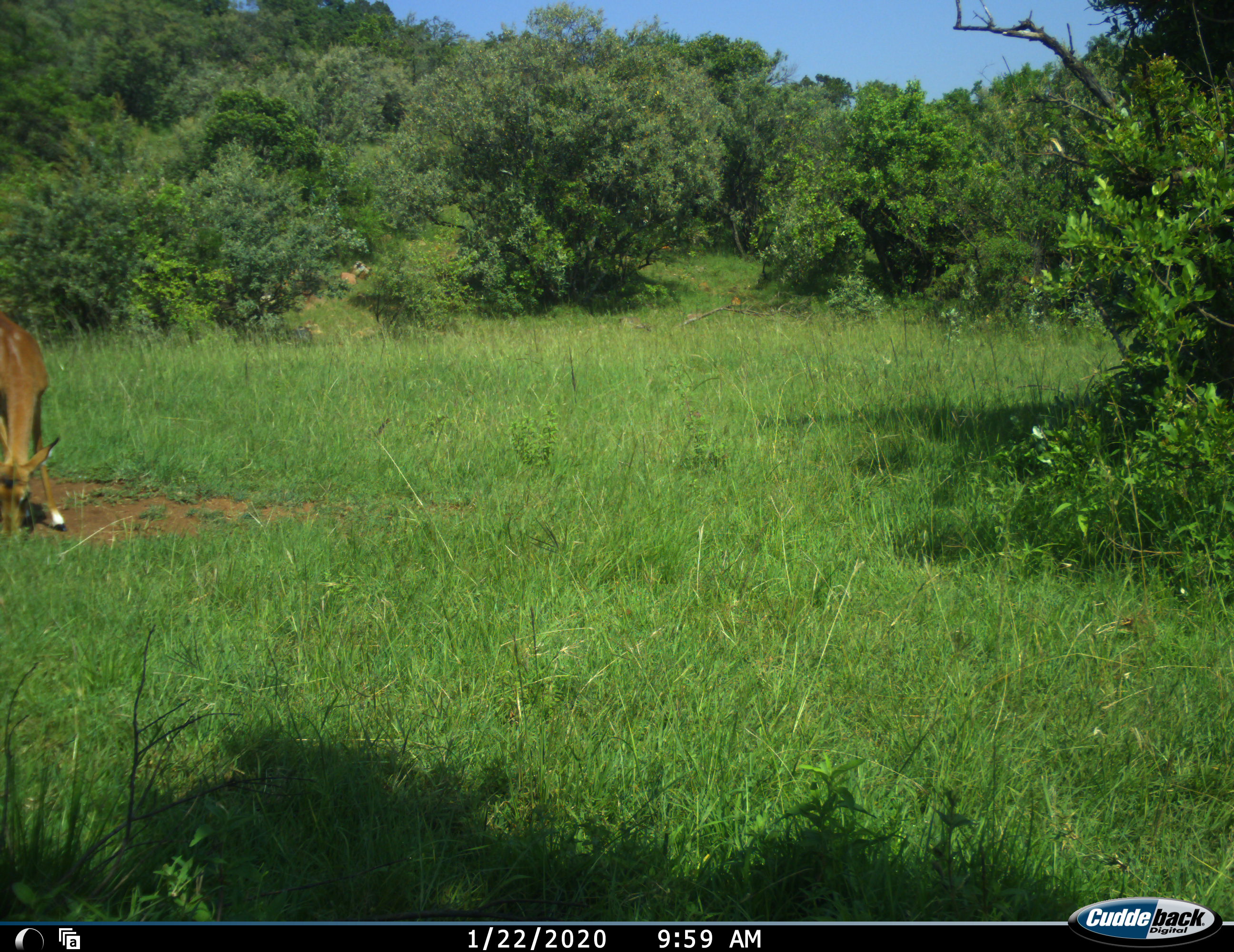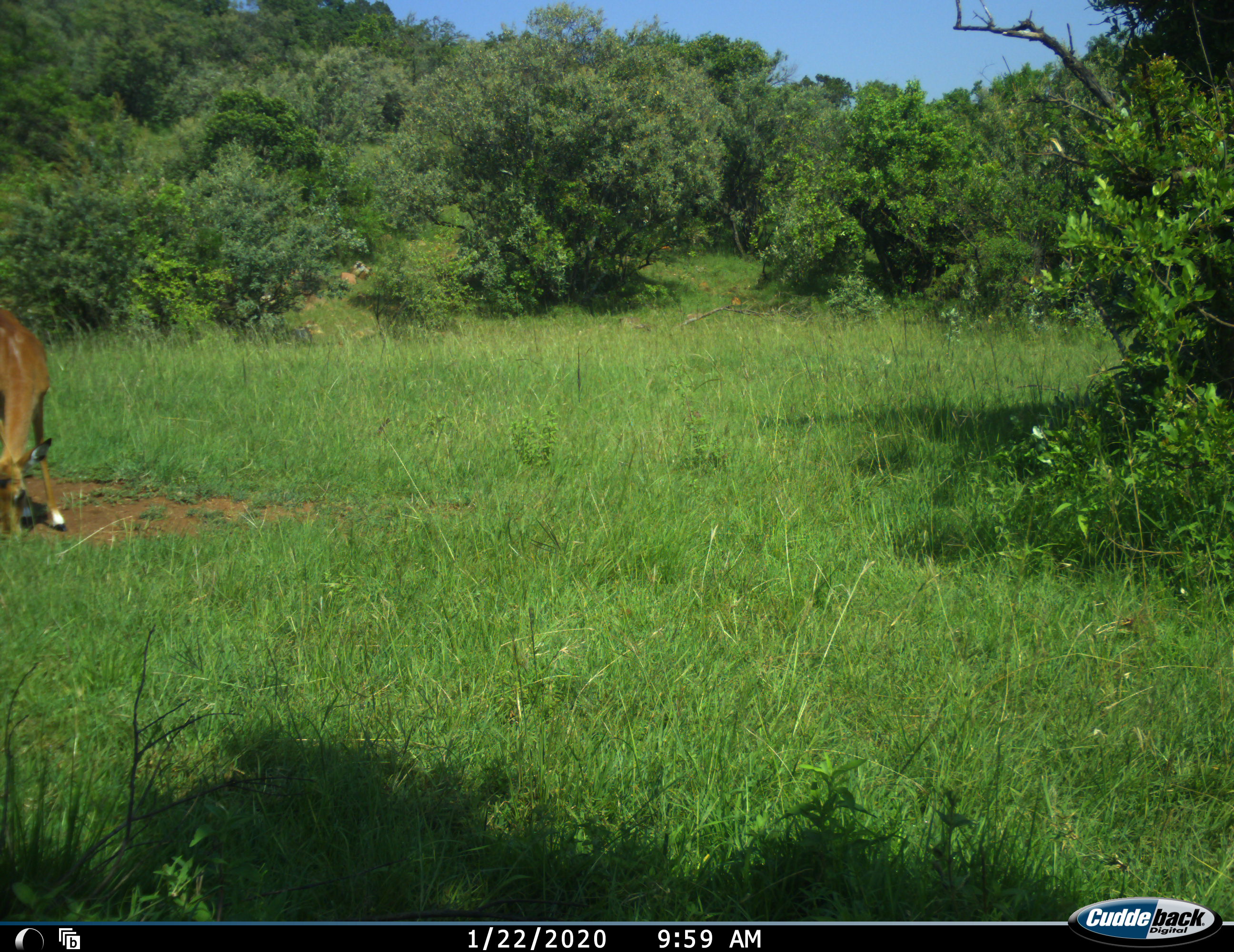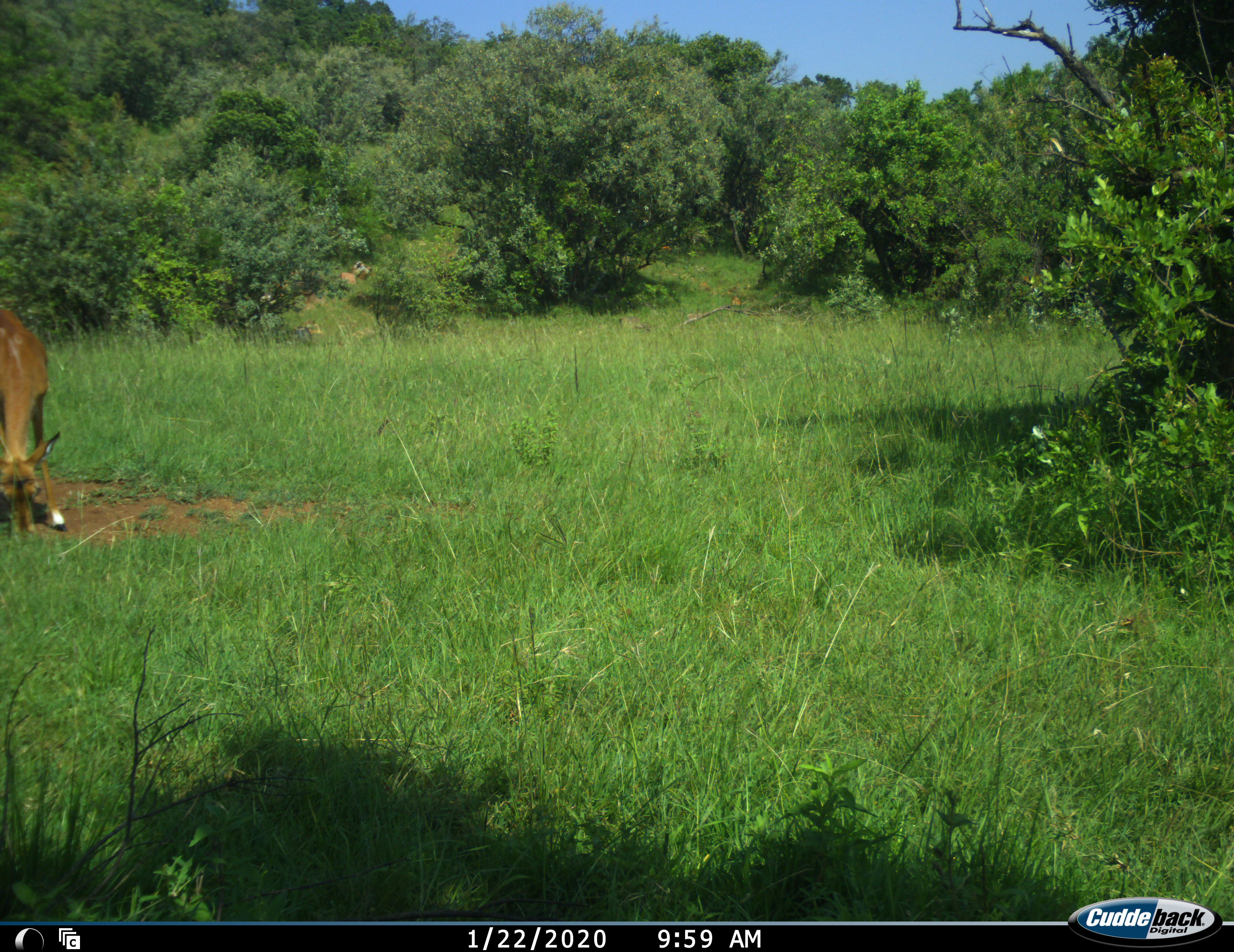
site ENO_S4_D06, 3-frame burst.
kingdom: Animalia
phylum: Chordata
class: Mammalia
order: Artiodactyla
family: Bovidae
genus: Aepyceros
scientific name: Aepyceros melampus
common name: impala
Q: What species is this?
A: Impala (Aepyceros melampus).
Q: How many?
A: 1.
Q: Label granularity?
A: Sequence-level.